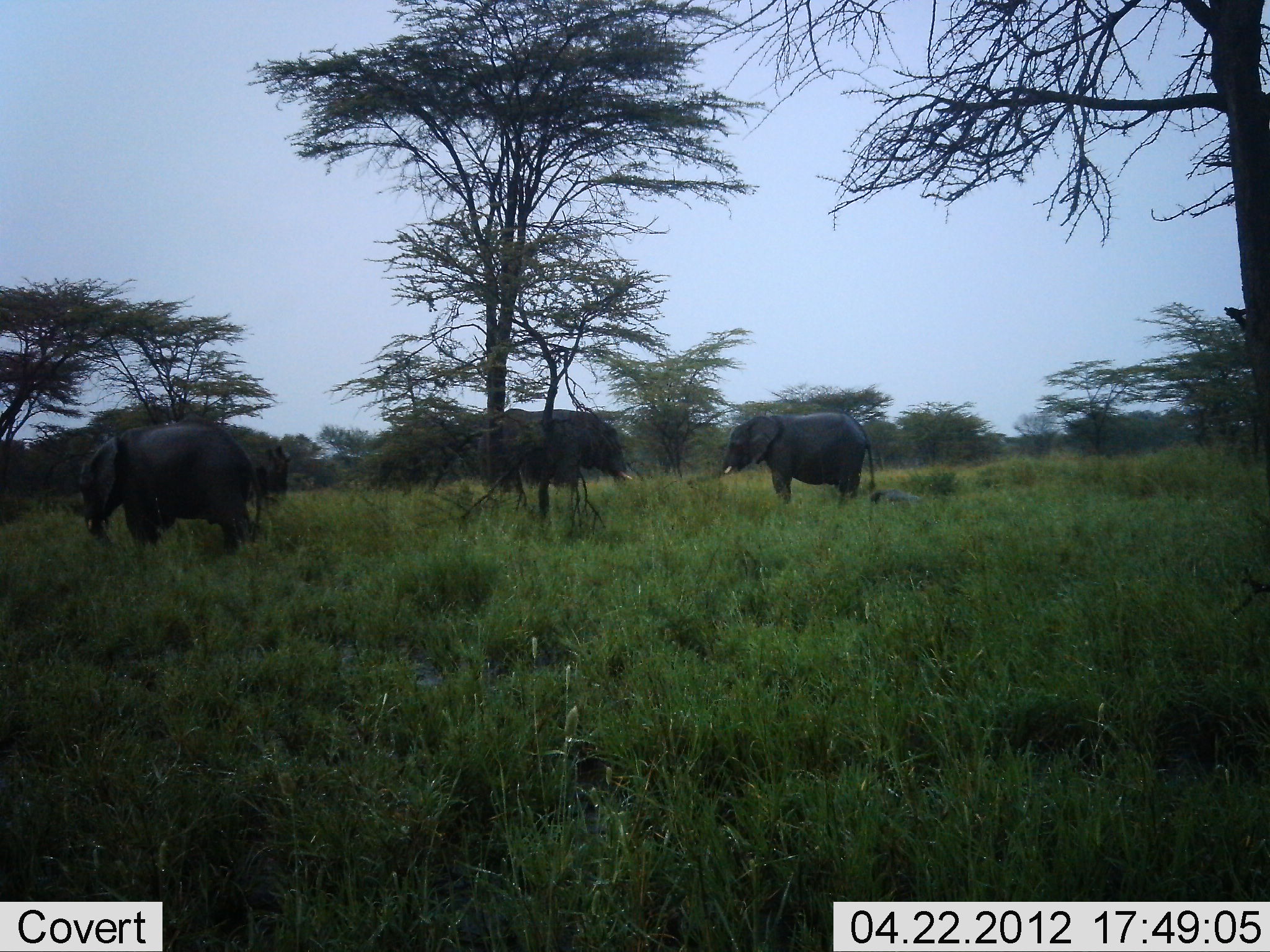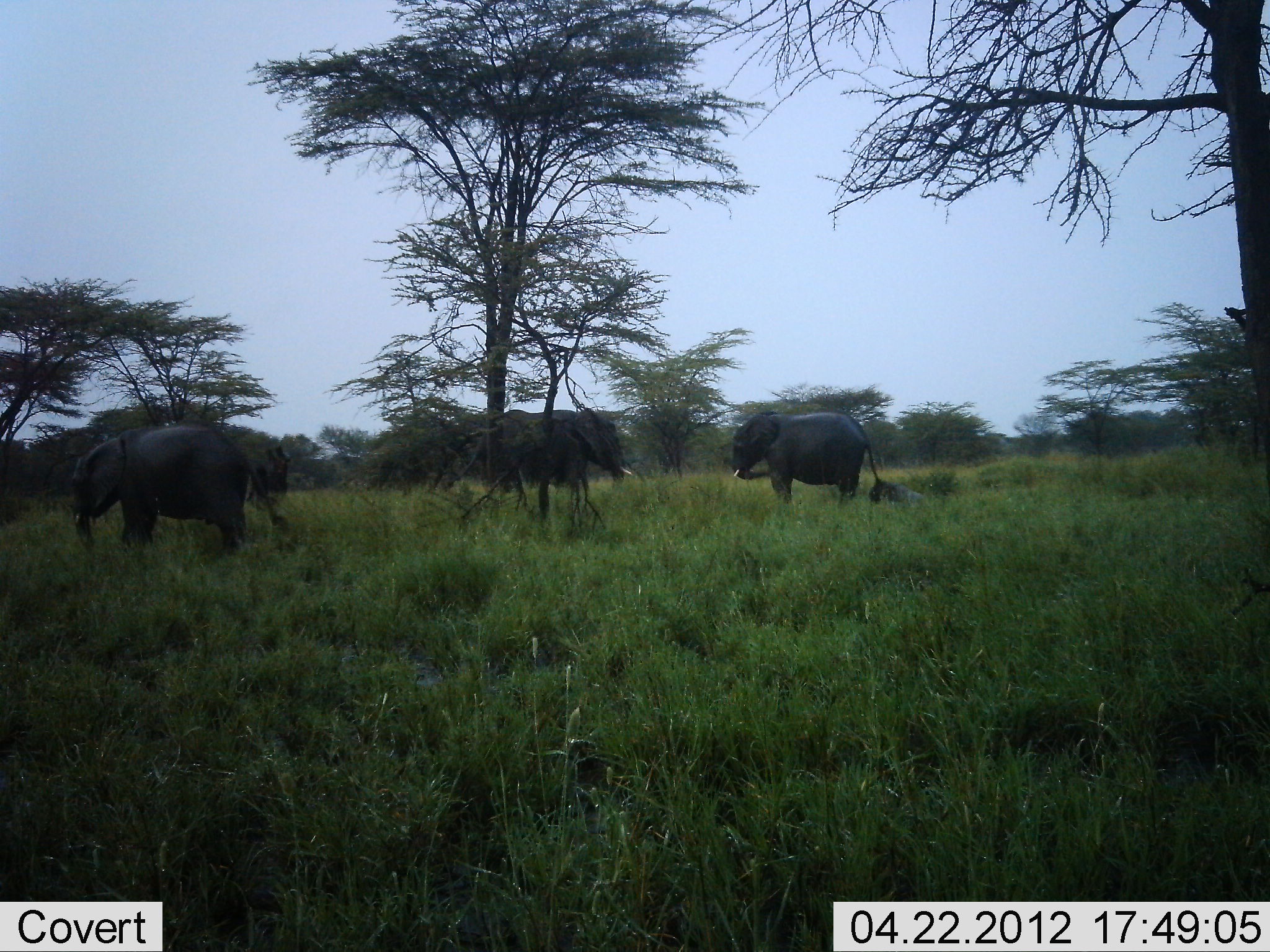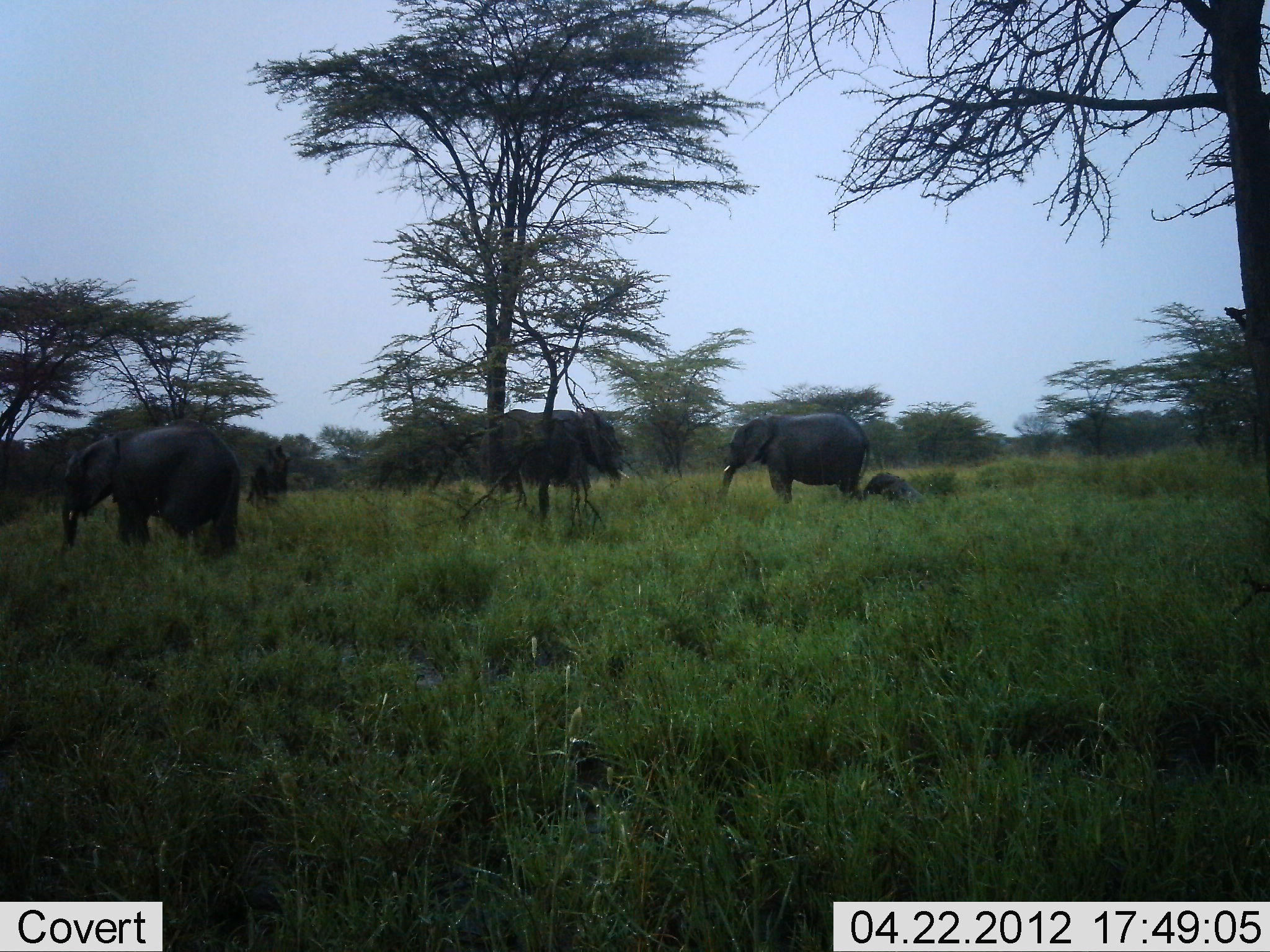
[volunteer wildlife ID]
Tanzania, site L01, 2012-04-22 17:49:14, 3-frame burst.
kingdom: Animalia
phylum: Chordata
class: Mammalia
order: Proboscidea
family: Elephantidae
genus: Loxodonta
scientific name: Loxodonta africana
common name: african bush elephant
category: elephant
Elephant (african bush elephant) (Loxodonta africana), count 4. Behavior (volunteer vote fractions): standing 68%, resting 14%, moving 9%, interacting 5%. Young present (vote fraction): 50%. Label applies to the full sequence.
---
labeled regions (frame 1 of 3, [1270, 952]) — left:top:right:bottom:
animal: 79:419:264:553; 716:412:877:507; 485:408:633:489; 238:438:290:506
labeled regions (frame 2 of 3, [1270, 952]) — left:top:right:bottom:
animal: 68:426:288:556; 448:410:634:486; 730:411:880:502; 241:444:288:510; 870:478:924:506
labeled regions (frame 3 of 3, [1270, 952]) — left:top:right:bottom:
animal: 61:421:241:552; 716:413:870:505; 481:408:631:487; 247:445:294:506